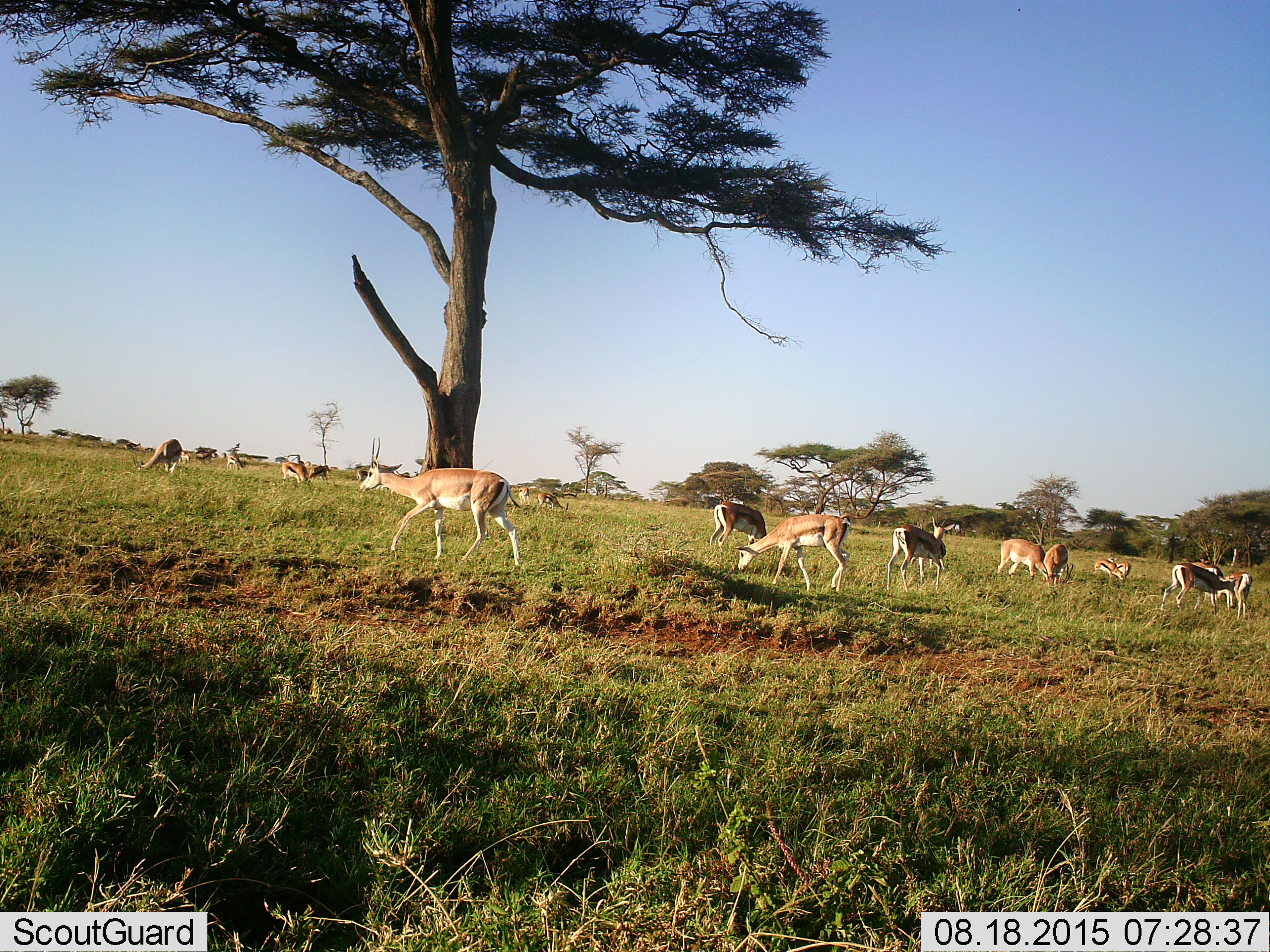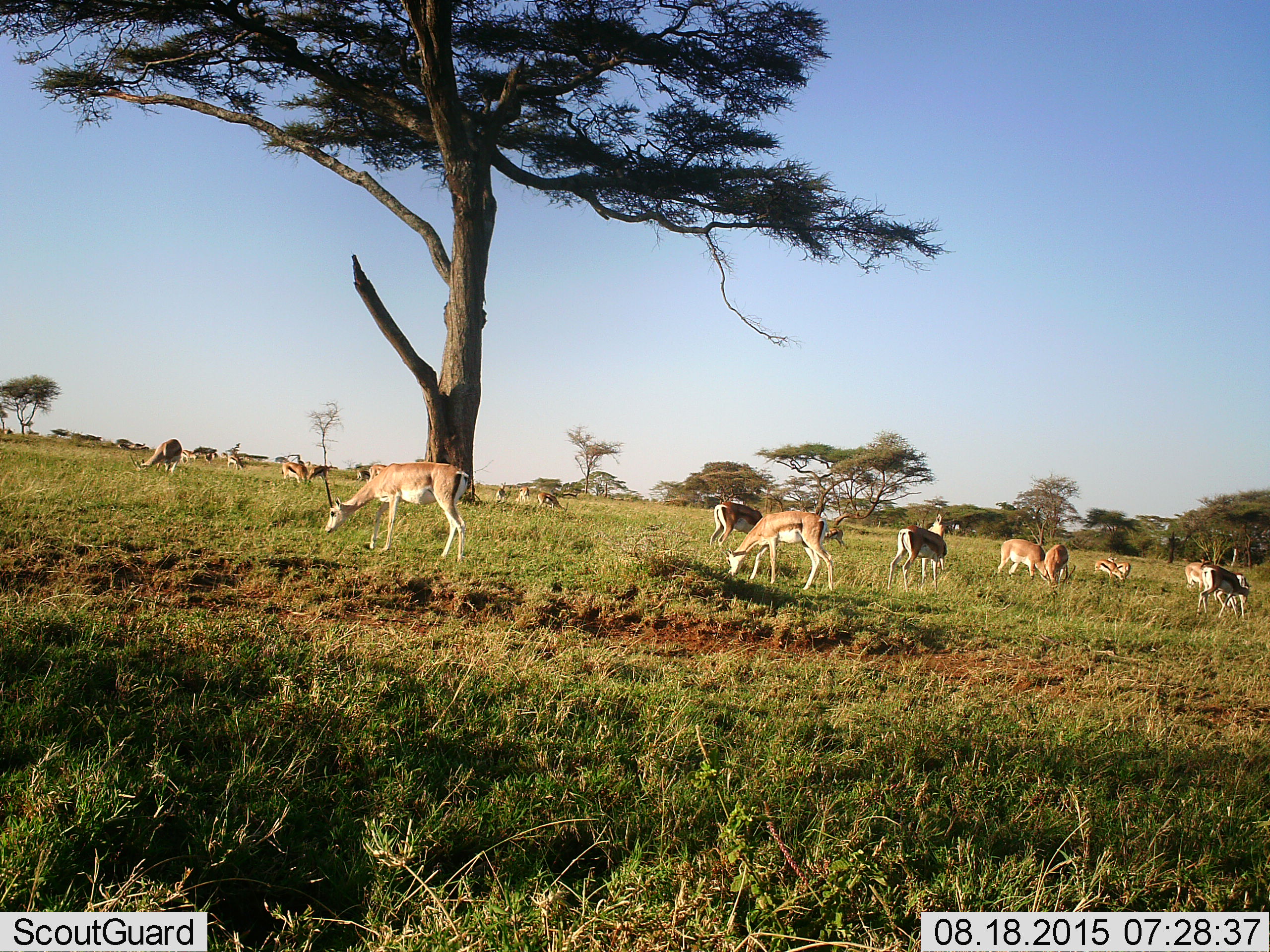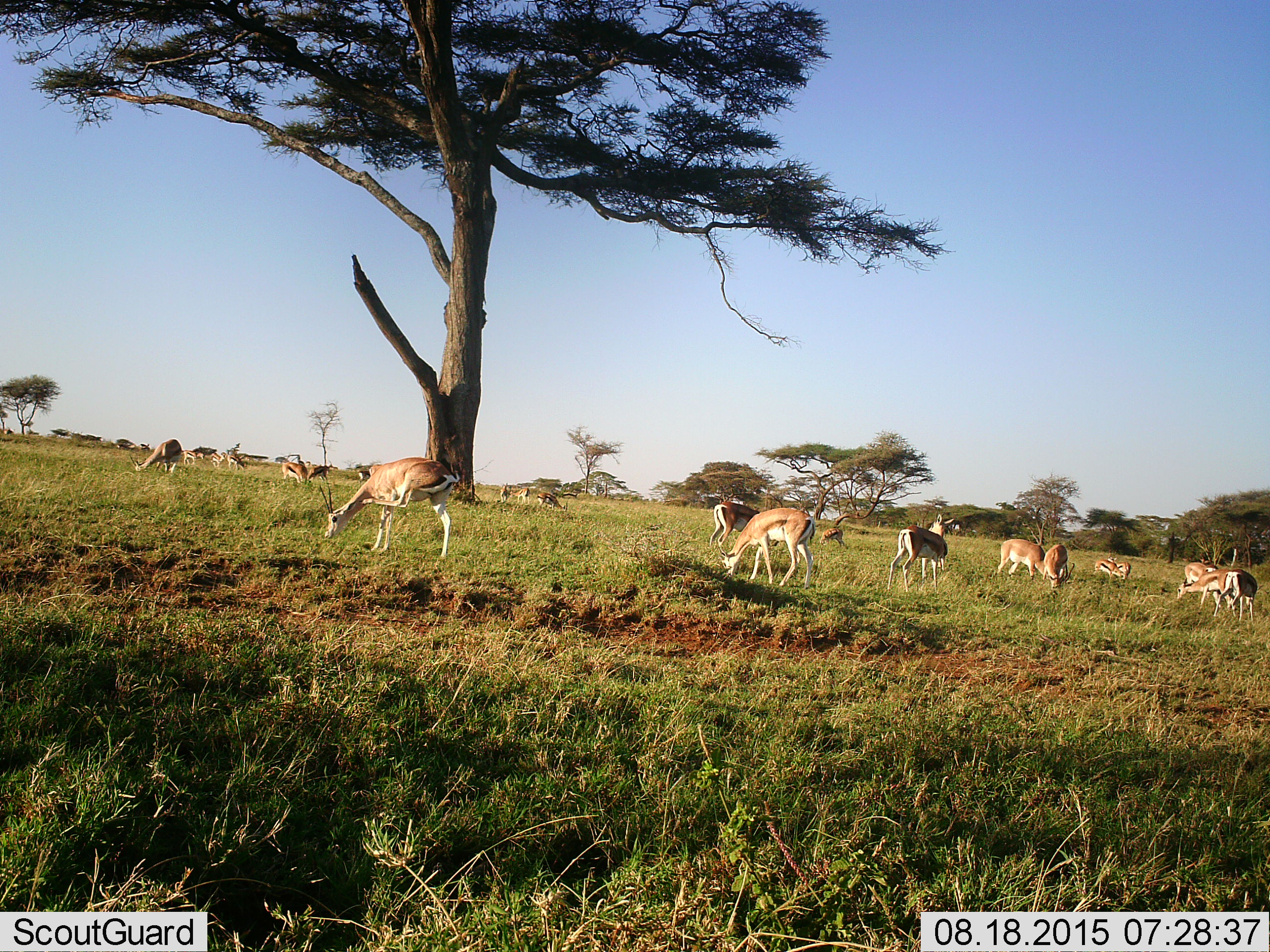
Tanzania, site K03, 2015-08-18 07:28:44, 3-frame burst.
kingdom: Animalia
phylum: Chordata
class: Mammalia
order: Artiodactyla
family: Bovidae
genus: Nanger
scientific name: Nanger granti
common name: grant's gazelle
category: gazellegrants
Gazellegrants (grant's gazelle) (Nanger granti), count 10. Behavior (volunteer vote fractions): standing 71%, resting 0%, moving 71%, interacting 0%. Young present (vote fraction): 0%. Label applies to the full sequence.